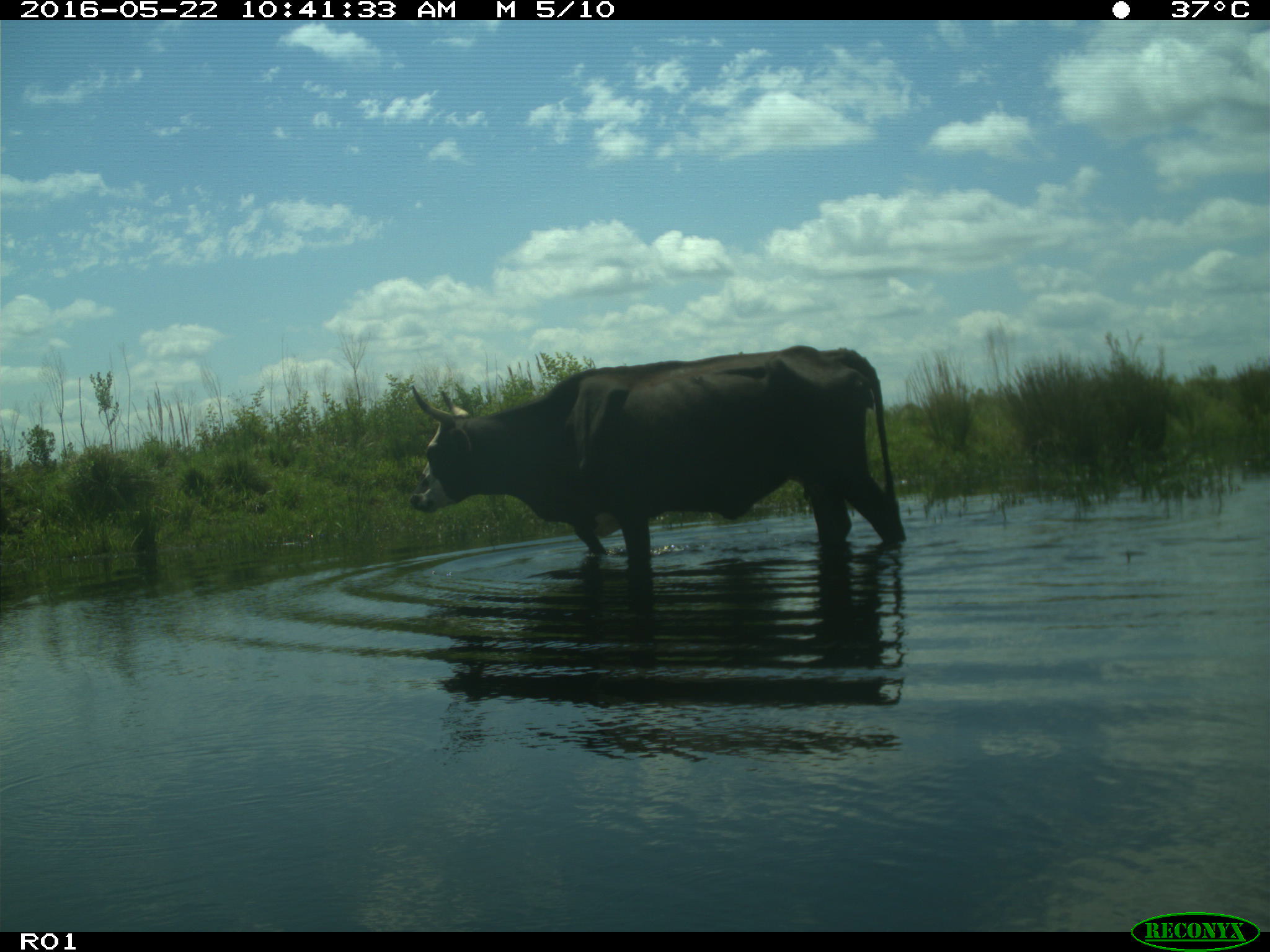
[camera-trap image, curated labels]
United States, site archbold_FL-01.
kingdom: Animalia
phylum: Chordata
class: Mammalia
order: Artiodactyla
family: Bovidae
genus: Bos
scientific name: Bos taurus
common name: domestic cow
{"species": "Bos taurus (domestic cow)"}